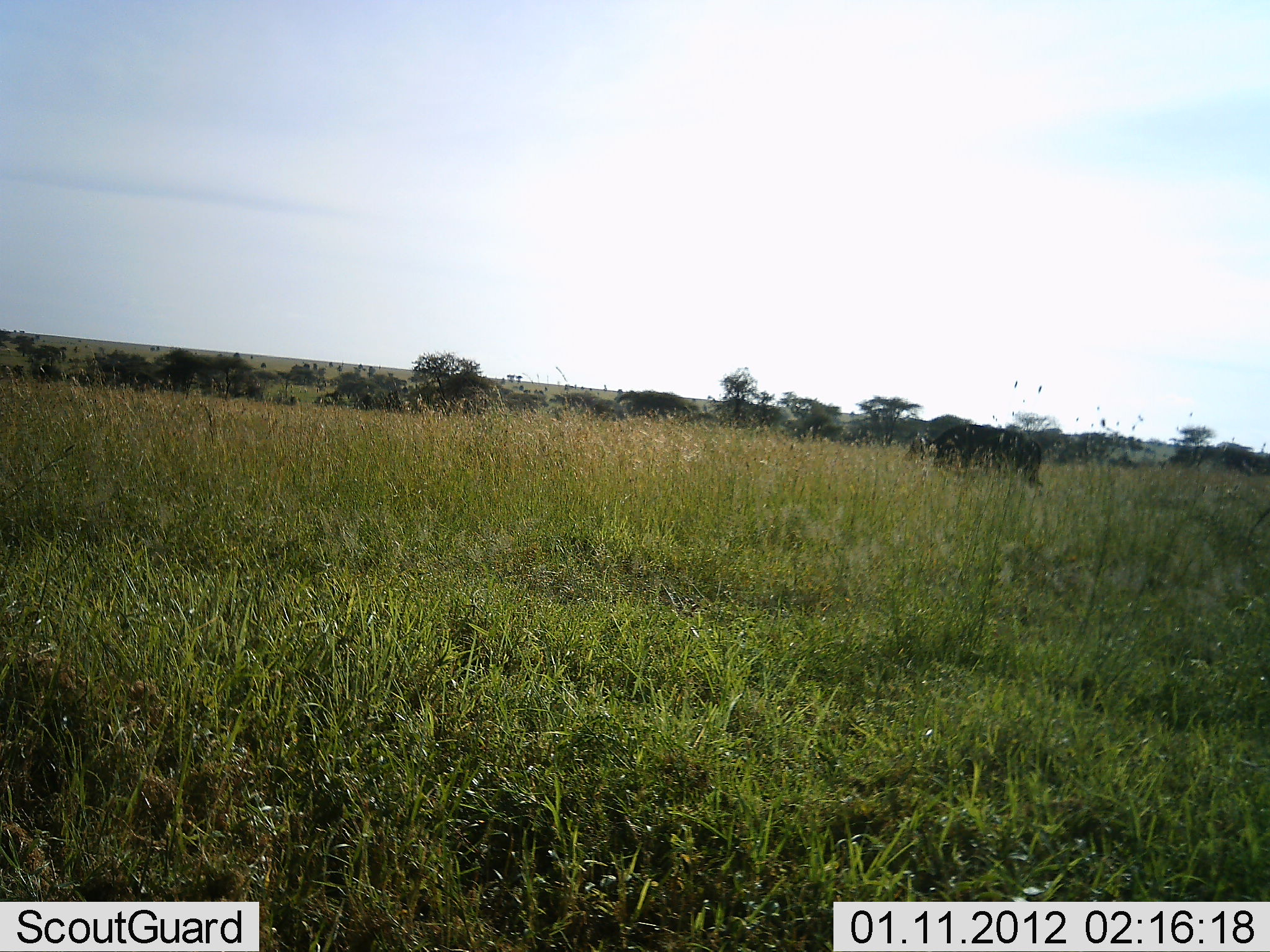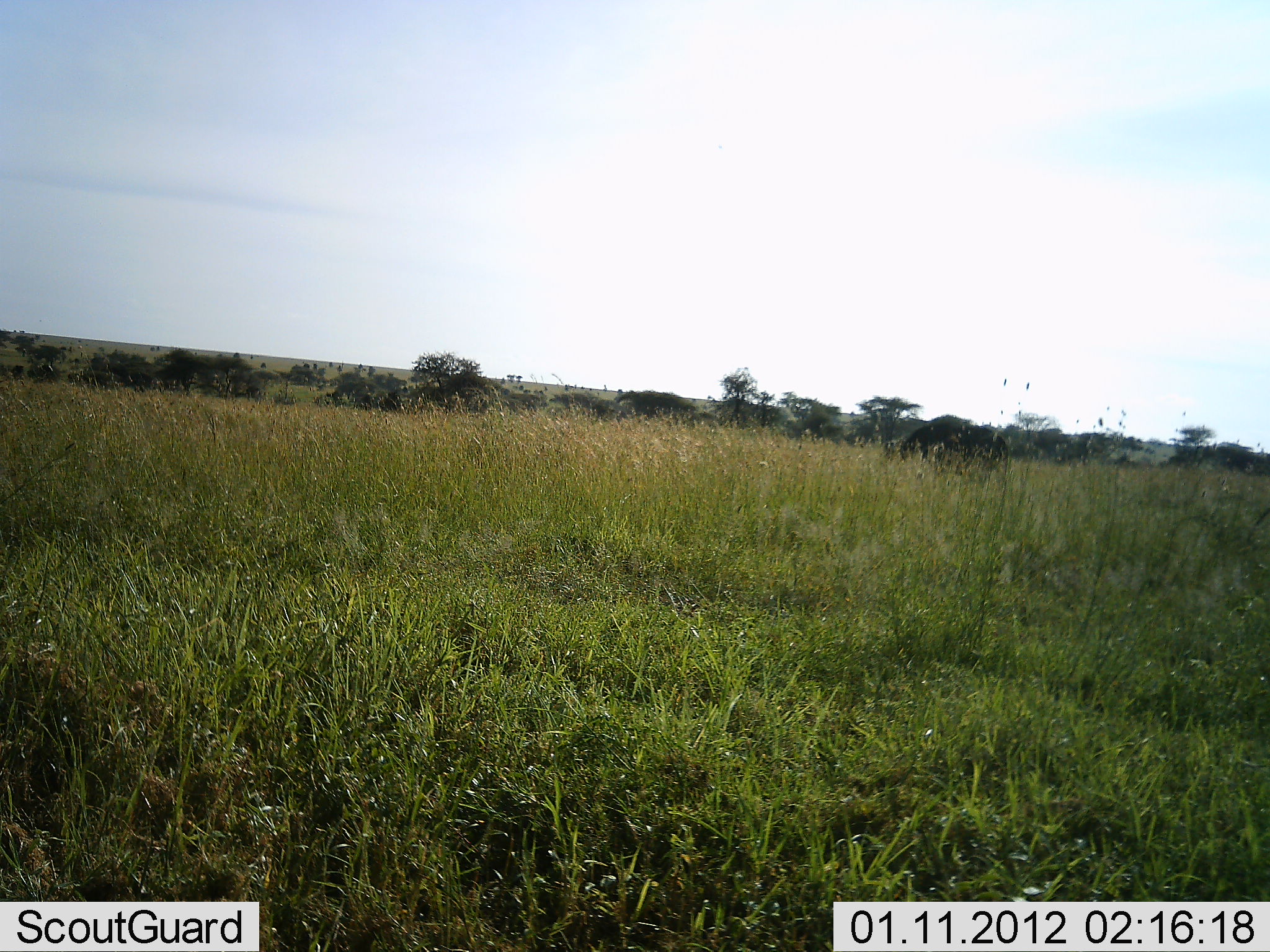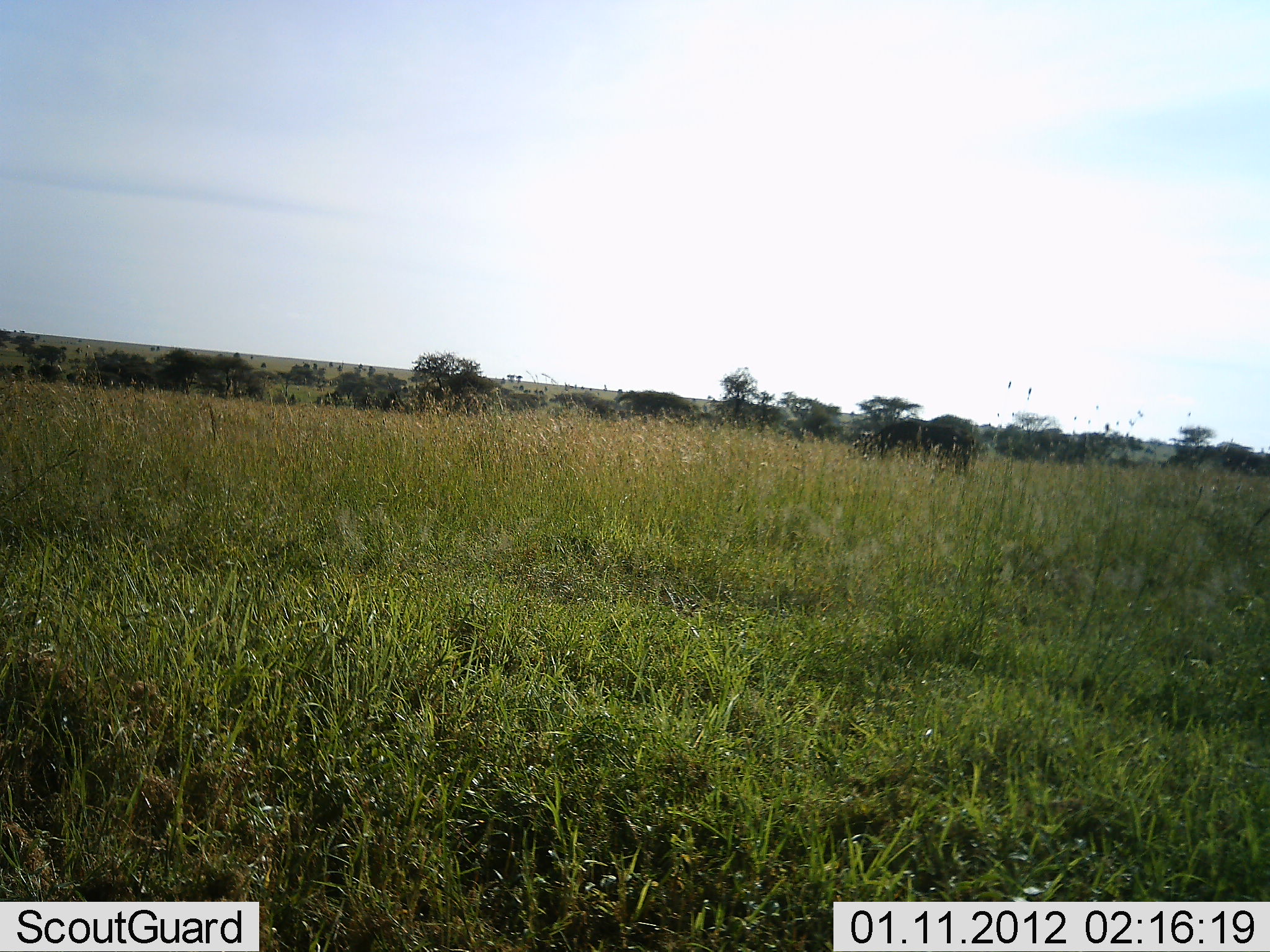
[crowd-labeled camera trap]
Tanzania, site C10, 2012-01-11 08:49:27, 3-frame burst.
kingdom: Animalia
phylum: Chordata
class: Mammalia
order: Artiodactyla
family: Bovidae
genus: Connochaetes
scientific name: Connochaetes taurinus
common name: blue wildebeest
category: wildebeest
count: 1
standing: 0%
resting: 0%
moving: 67%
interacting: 0%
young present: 0%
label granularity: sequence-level